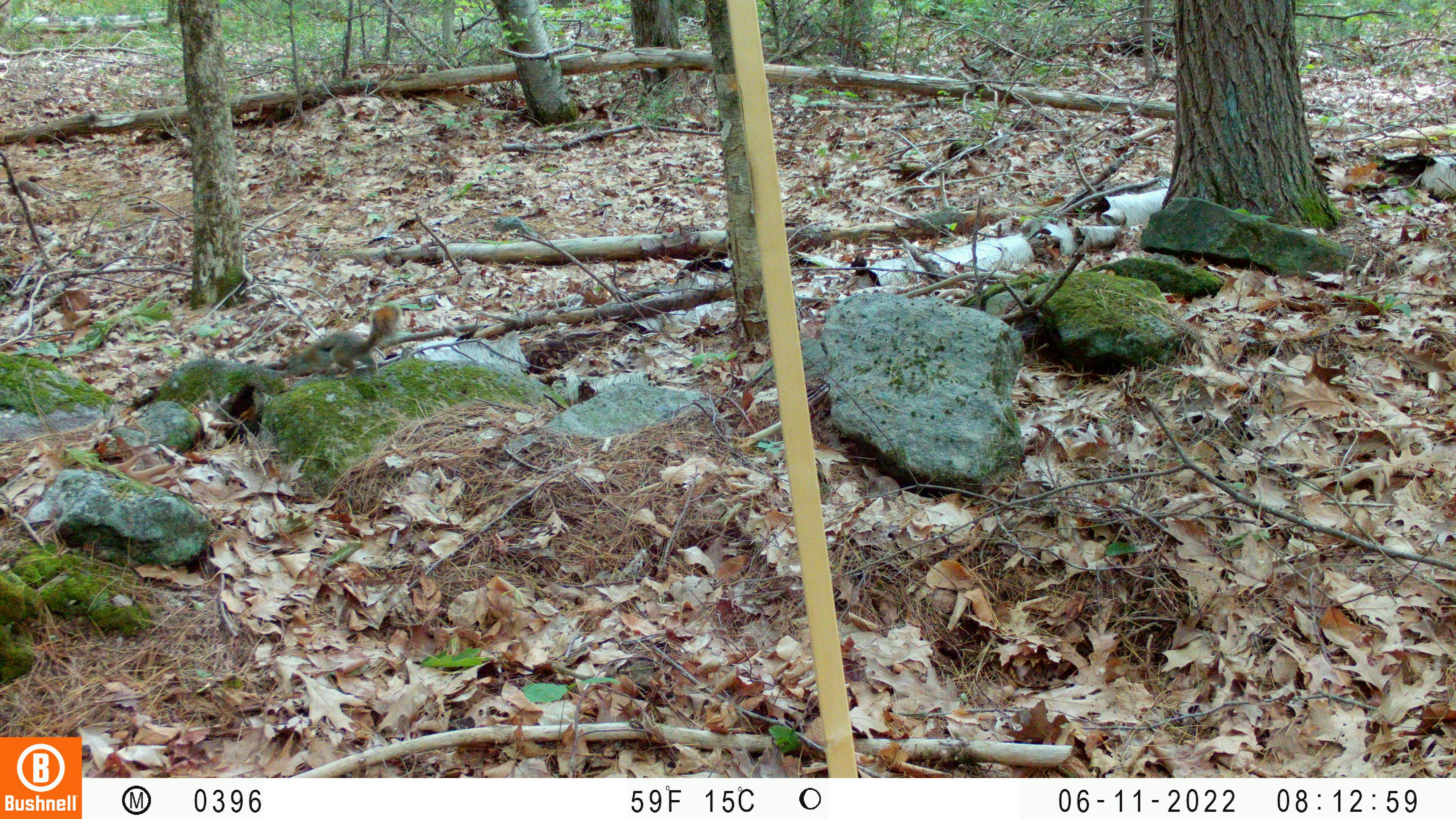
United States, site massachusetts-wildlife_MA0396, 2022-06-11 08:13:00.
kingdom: Animalia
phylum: Chordata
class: Mammalia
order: Rodentia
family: Sciuridae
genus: Tamiasciurus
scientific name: Tamiasciurus hudsonicus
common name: red squirrel